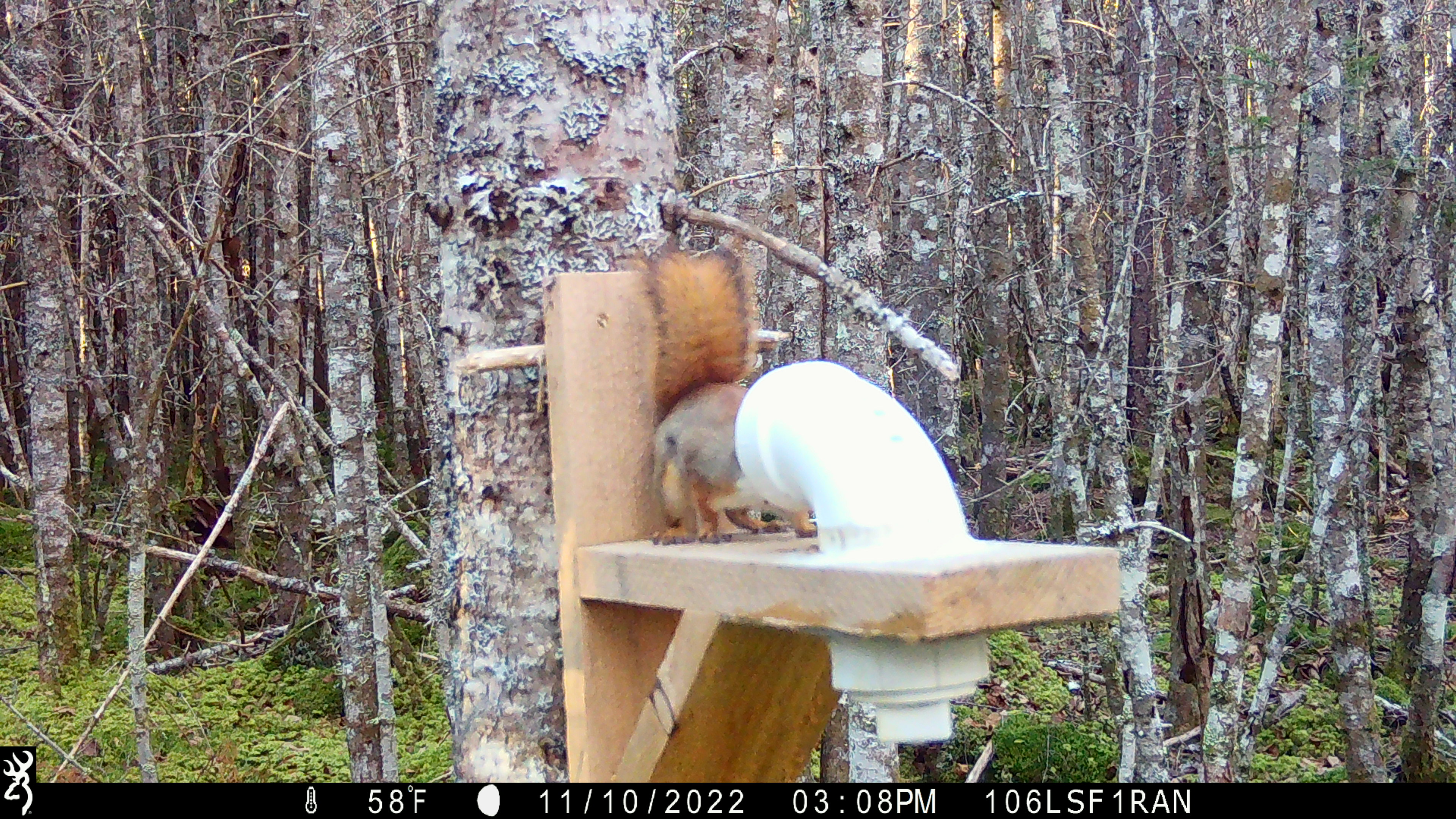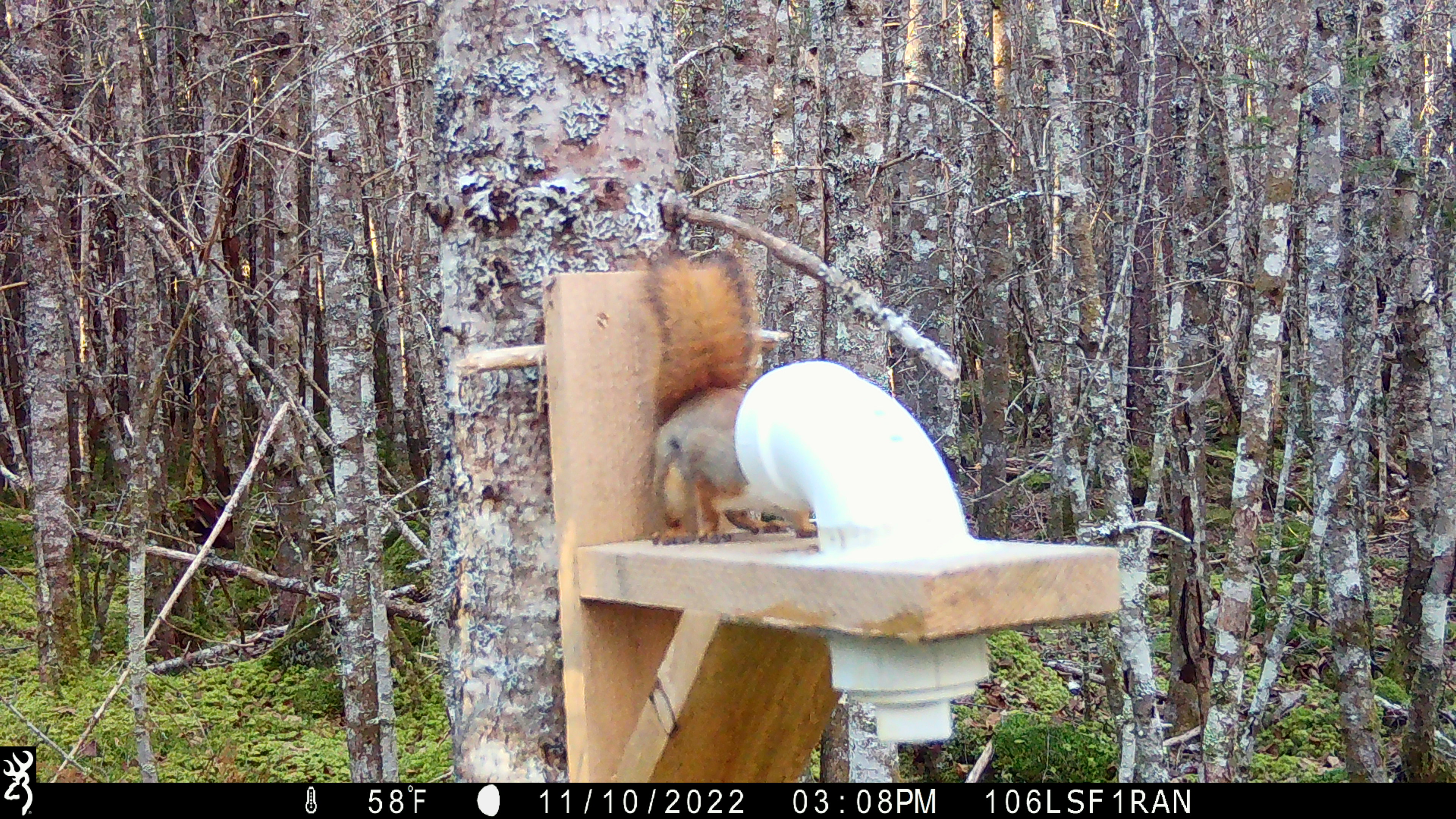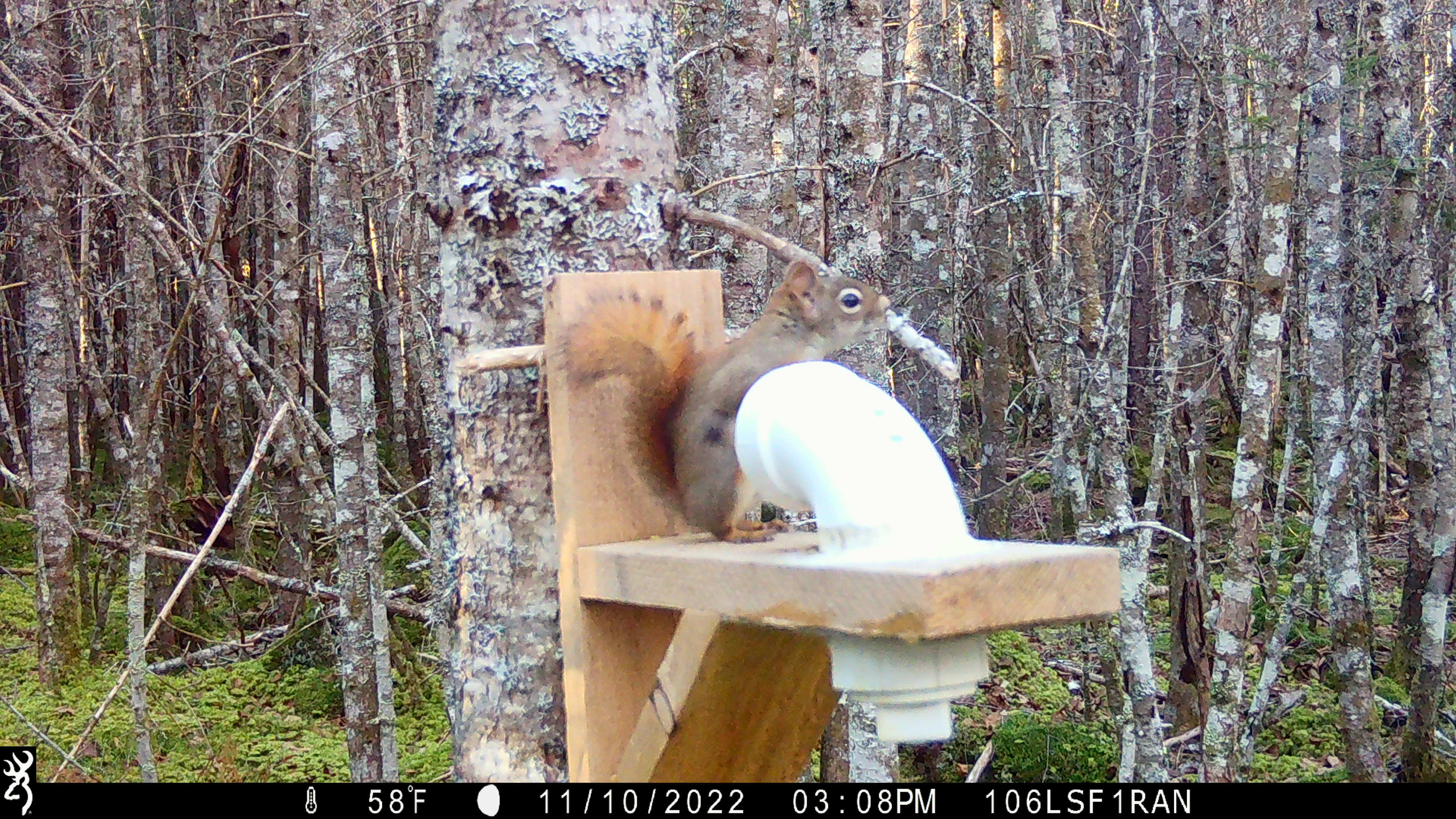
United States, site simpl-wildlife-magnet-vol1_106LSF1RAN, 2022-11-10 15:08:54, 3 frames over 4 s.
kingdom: Animalia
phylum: Chordata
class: Mammalia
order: Rodentia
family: Sciuridae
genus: Tamiasciurus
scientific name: Tamiasciurus hudsonicus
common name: red squirrel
Red squirrel (Tamiasciurus hudsonicus).